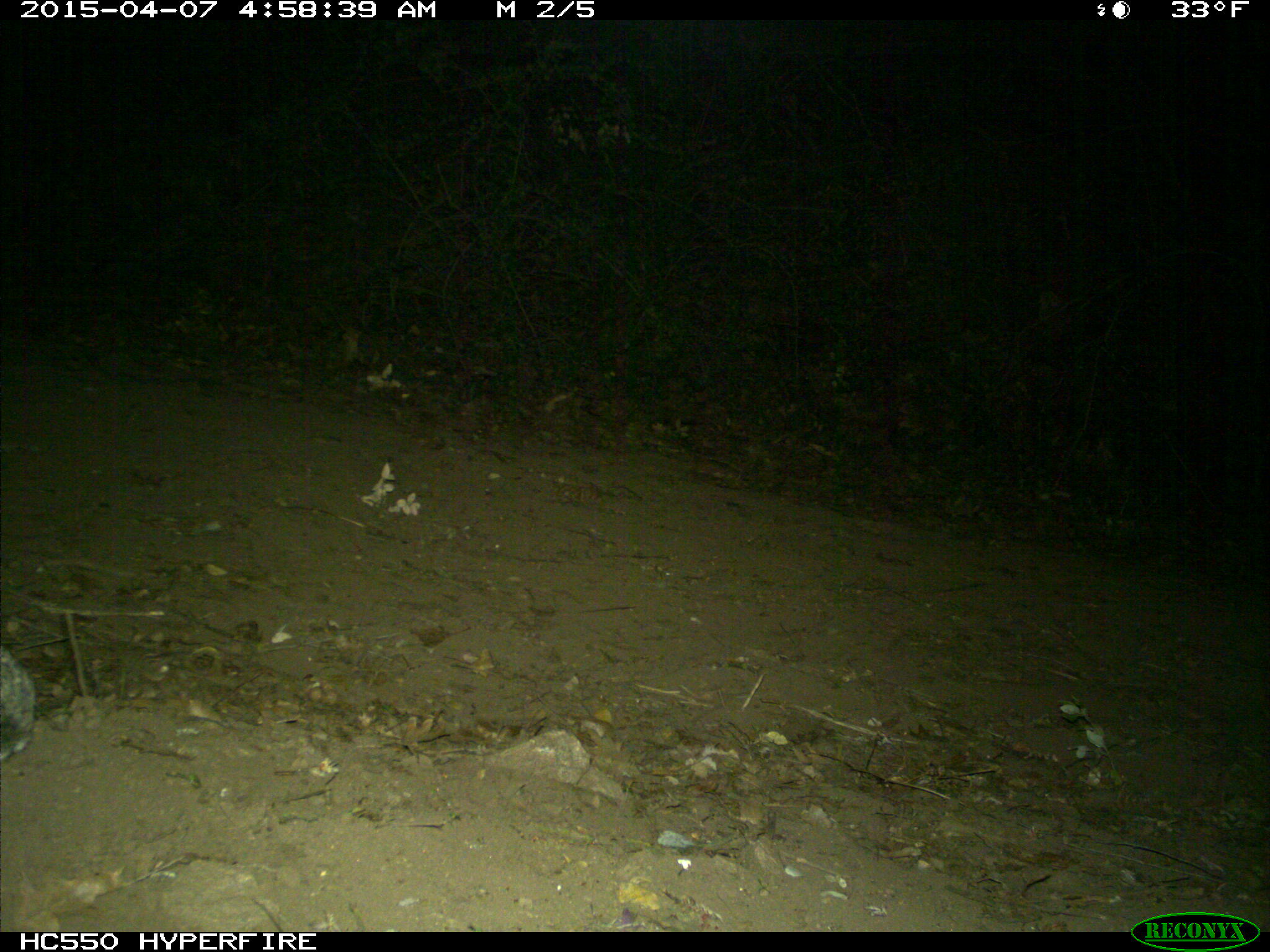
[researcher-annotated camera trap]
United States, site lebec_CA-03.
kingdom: Animalia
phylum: Chordata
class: Mammalia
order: Lagomorpha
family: Leporidae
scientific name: Leporidae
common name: rabbits and hares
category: unidentified rabbit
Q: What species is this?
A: Unidentified rabbit (rabbits and hares) (Leporidae).